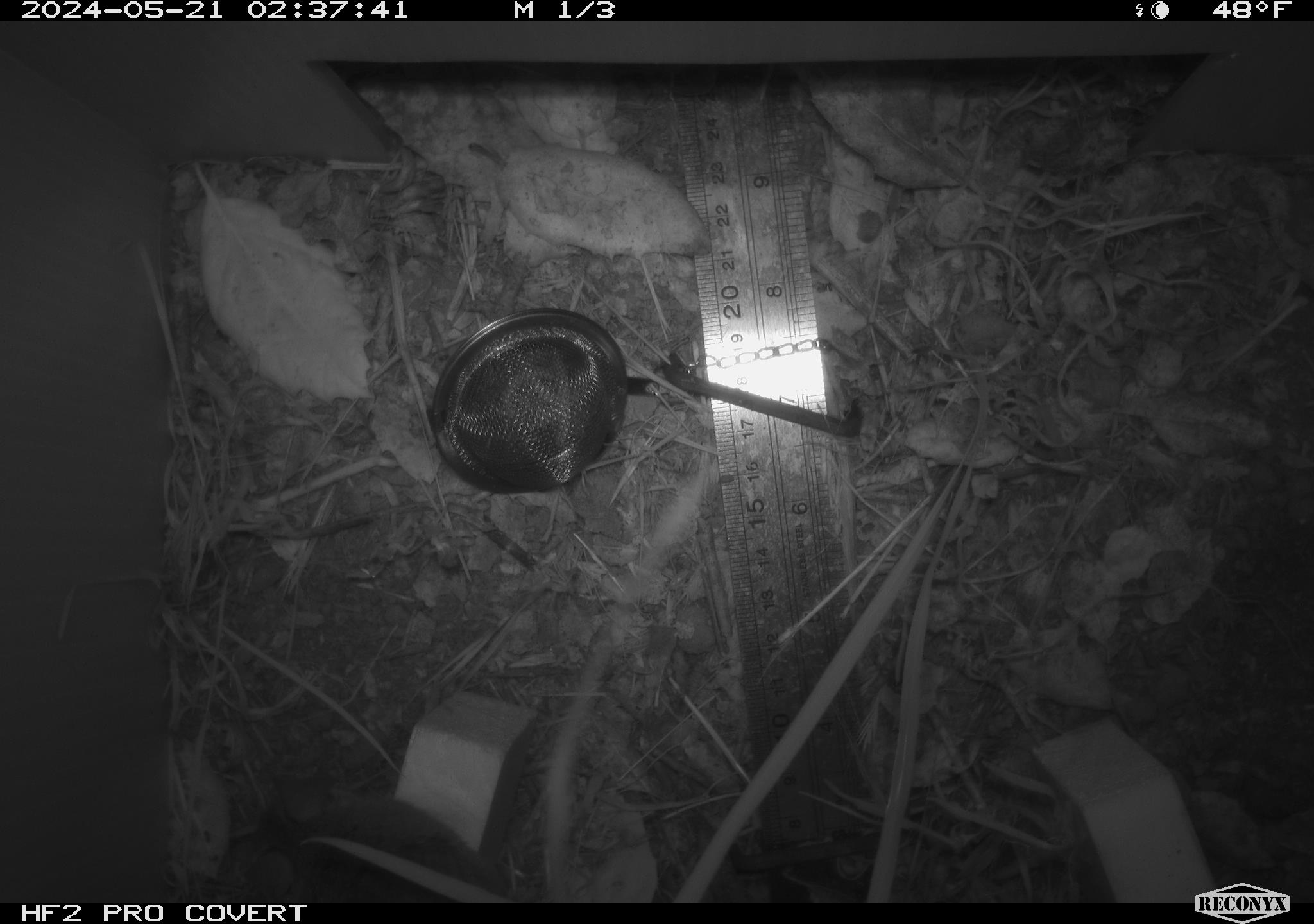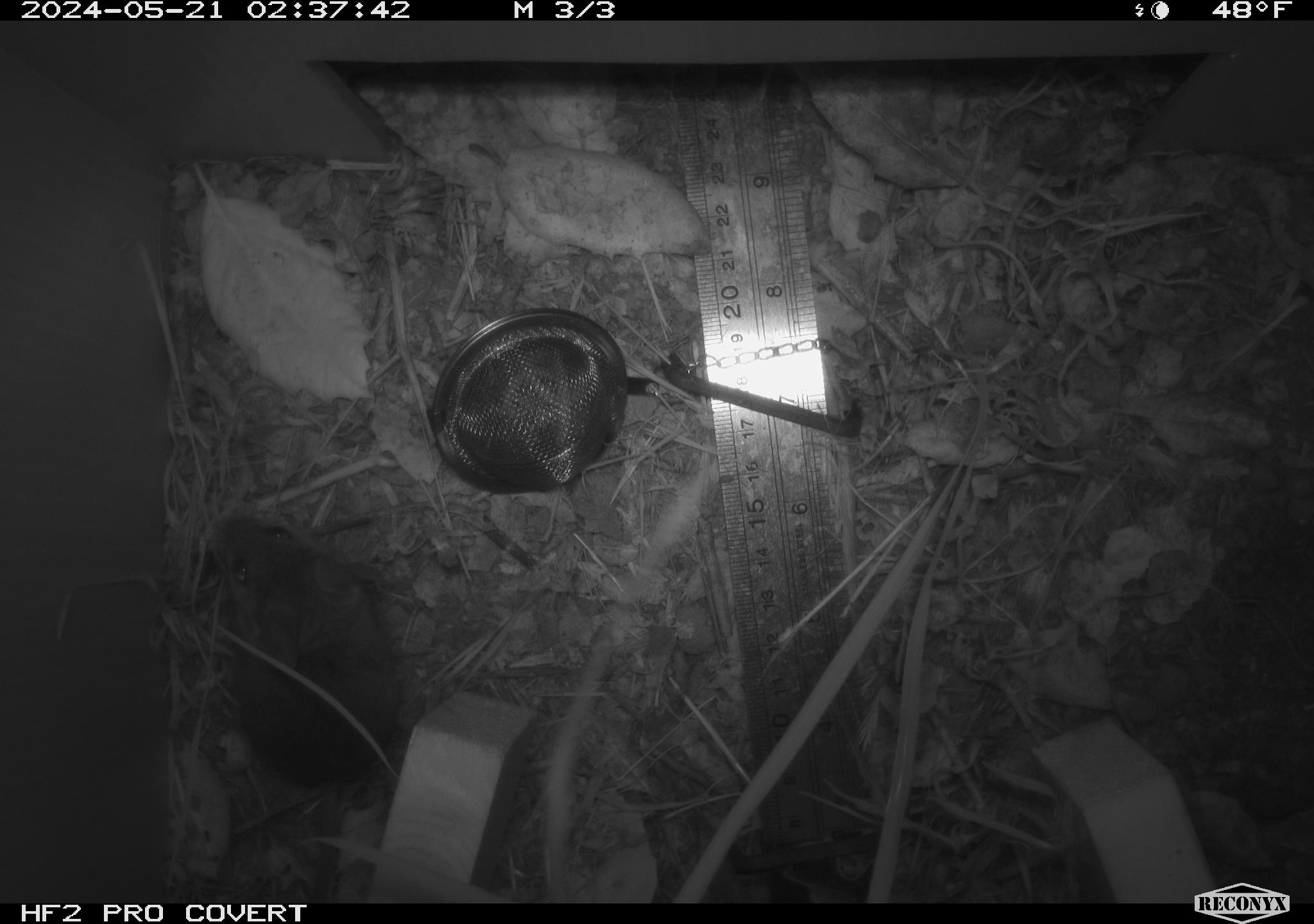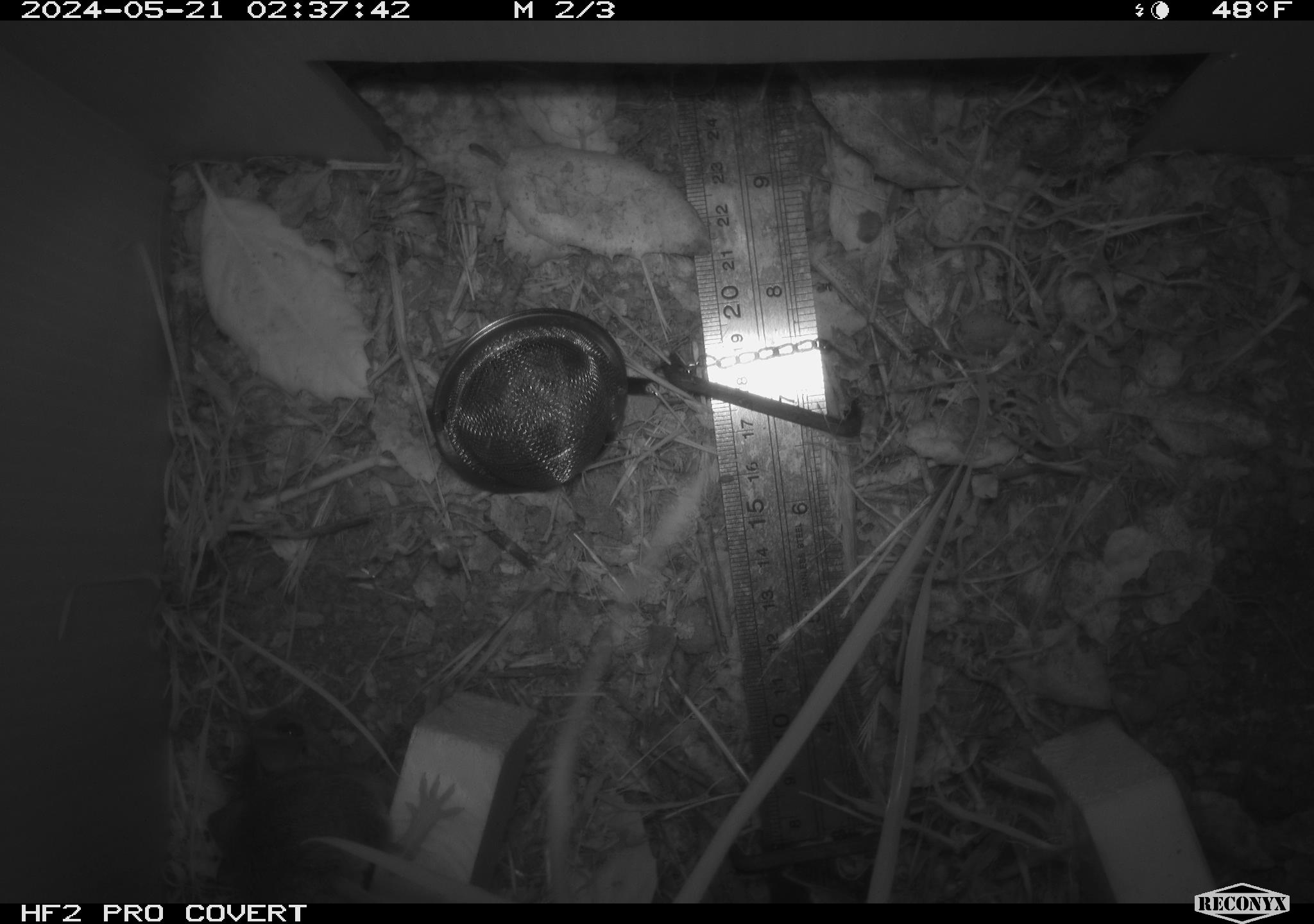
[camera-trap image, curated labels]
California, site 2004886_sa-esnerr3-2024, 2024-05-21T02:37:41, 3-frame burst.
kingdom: Animalia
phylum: Chordata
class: Mammalia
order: Rodentia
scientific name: Rodentia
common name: rodent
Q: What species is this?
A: Rodent (Rodentia).